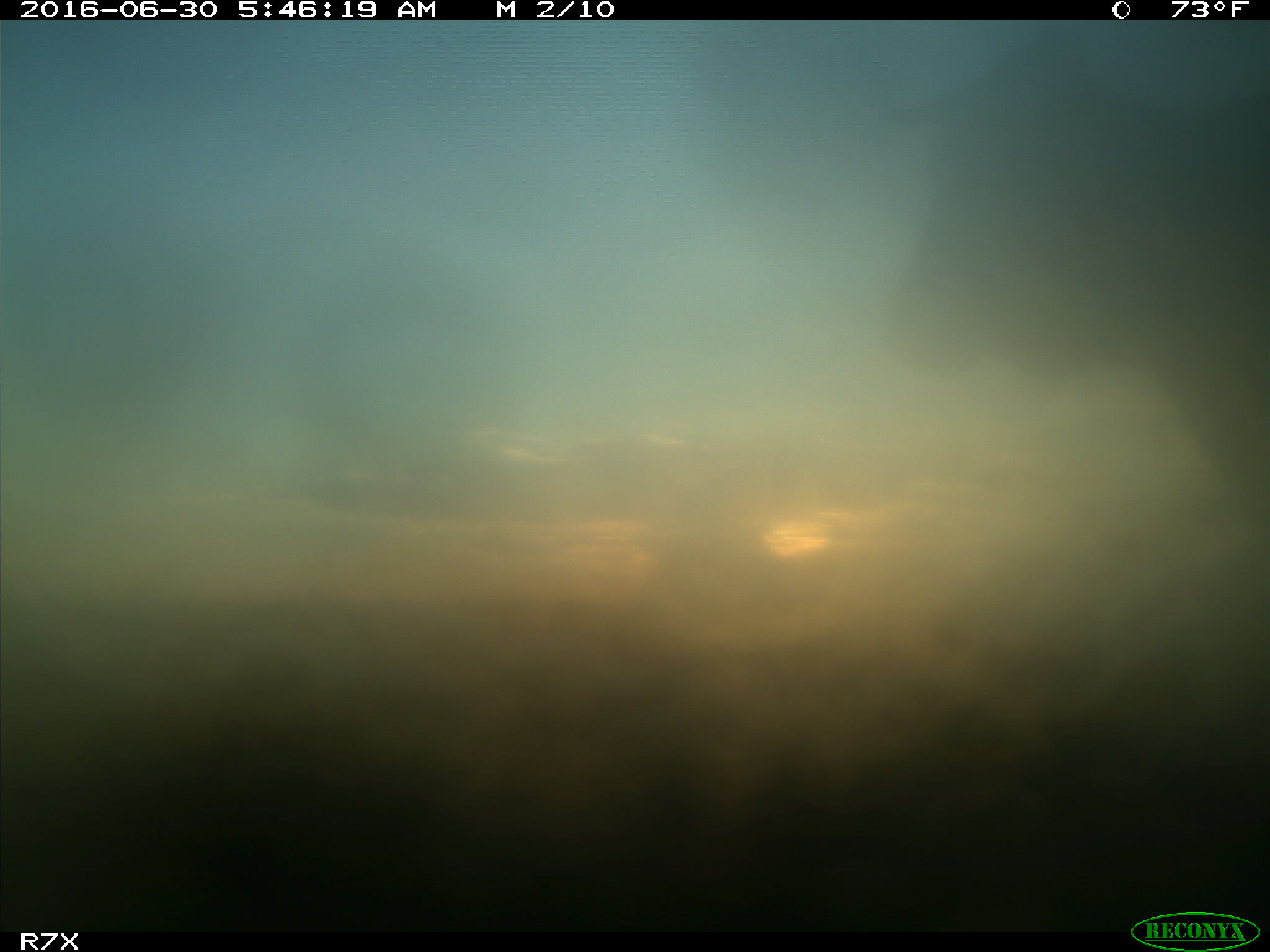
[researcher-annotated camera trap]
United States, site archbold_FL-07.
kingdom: Animalia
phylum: Chordata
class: Mammalia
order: Artiodactyla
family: Bovidae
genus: Bos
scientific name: Bos taurus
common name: domestic cow